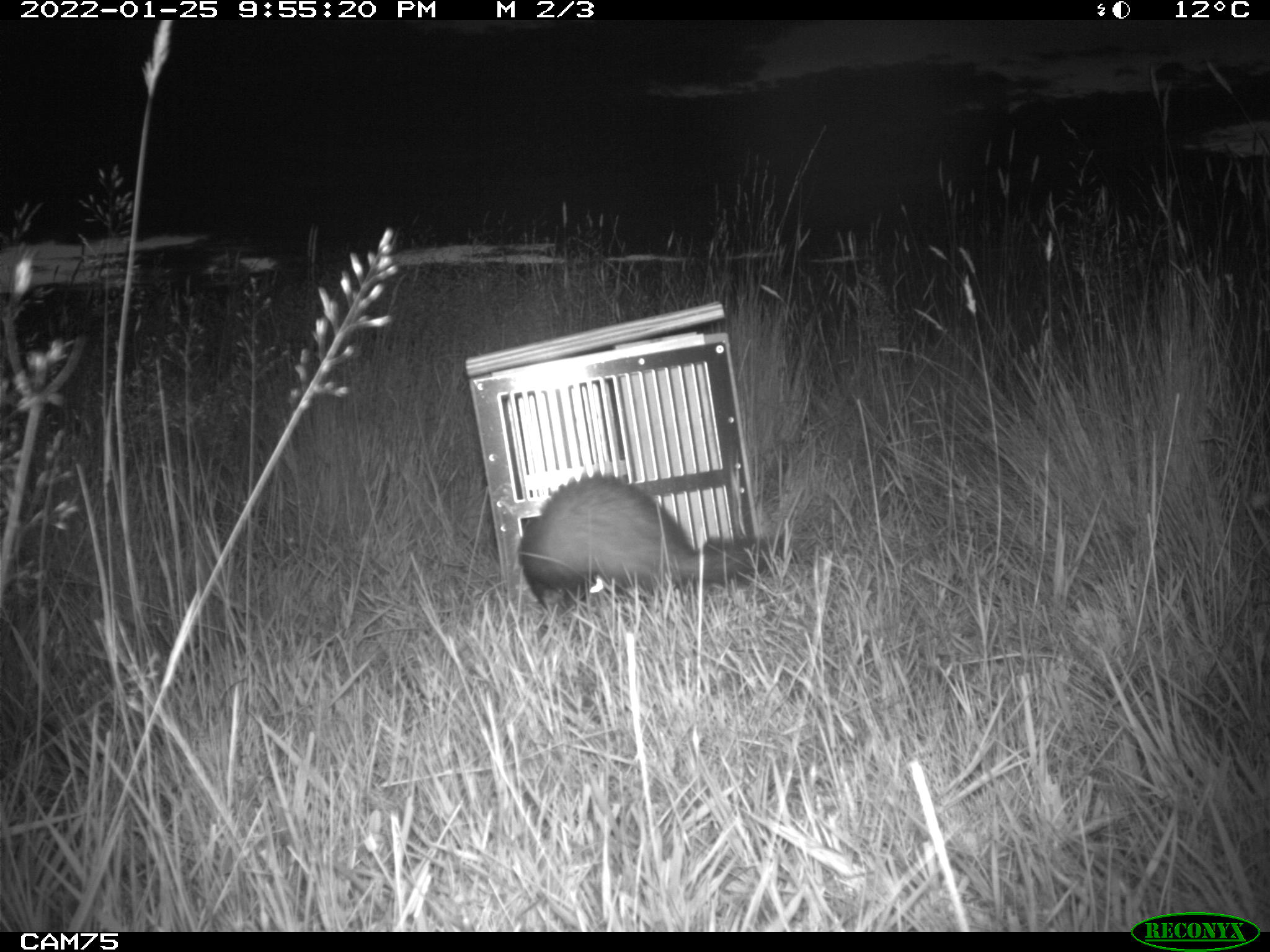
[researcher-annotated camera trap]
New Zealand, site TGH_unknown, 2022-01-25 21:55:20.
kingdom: Animalia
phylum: Chordata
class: Mammalia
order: Carnivora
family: Mustelidae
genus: Mustela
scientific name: Mustela furo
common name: ferret